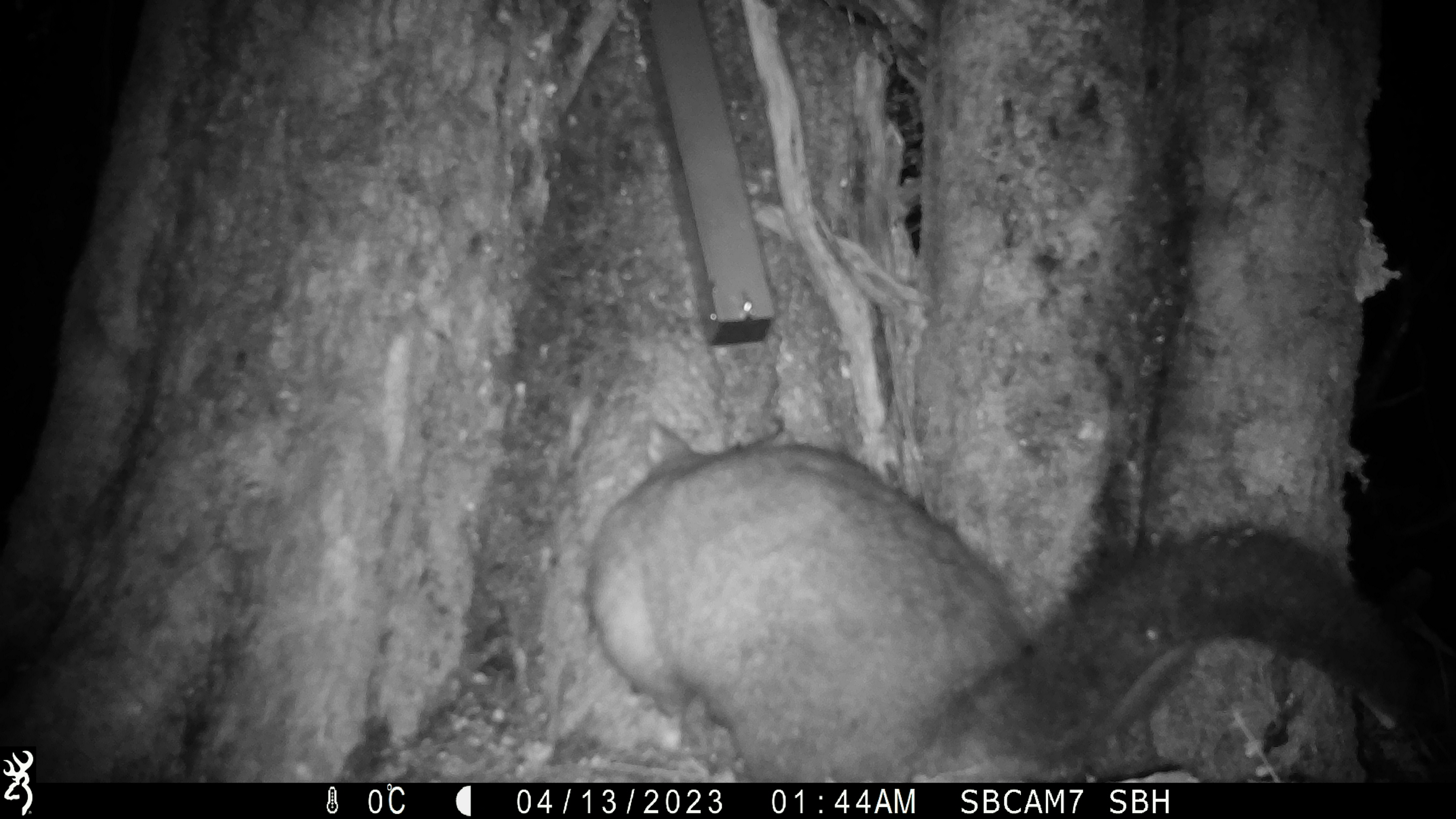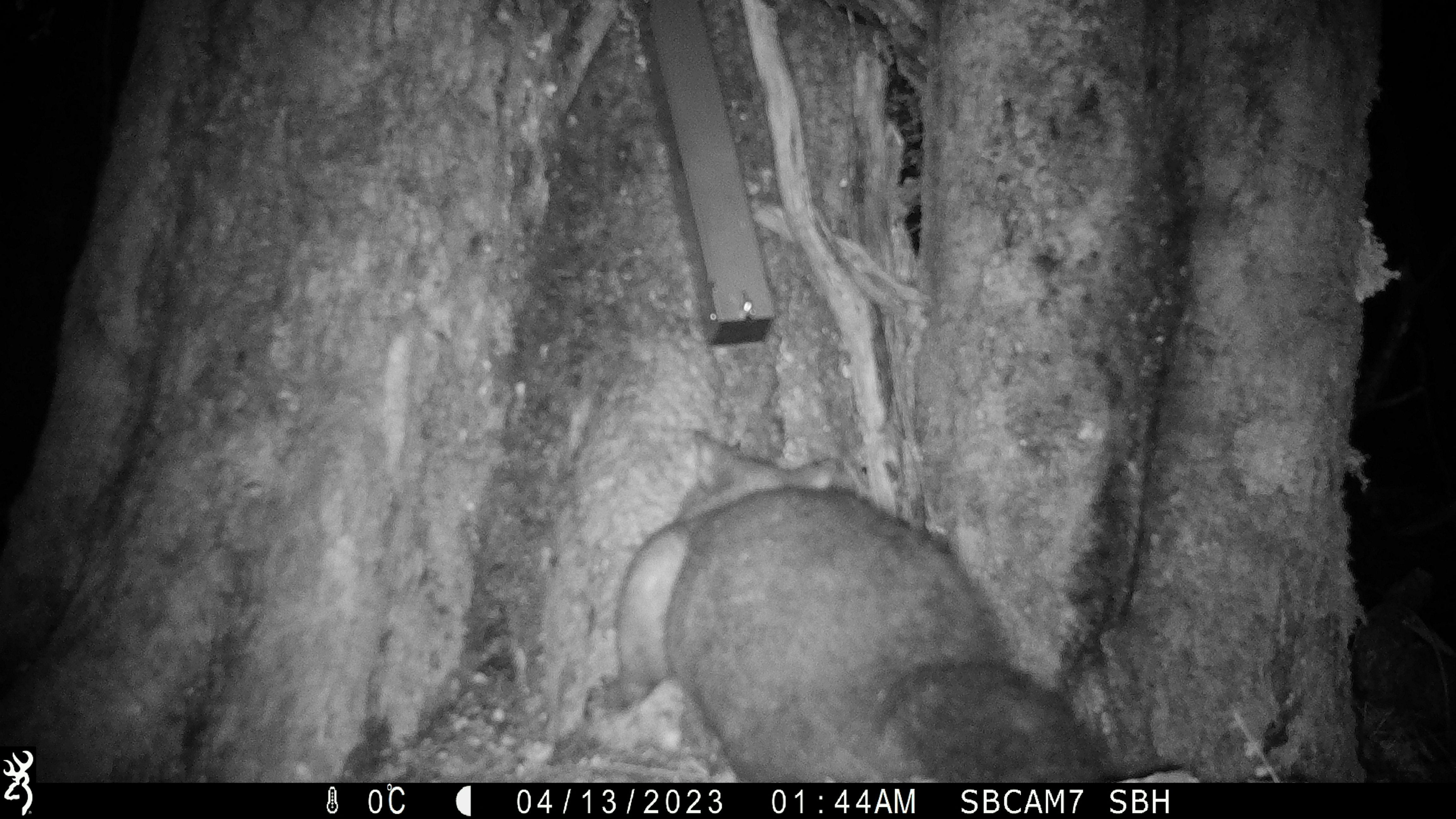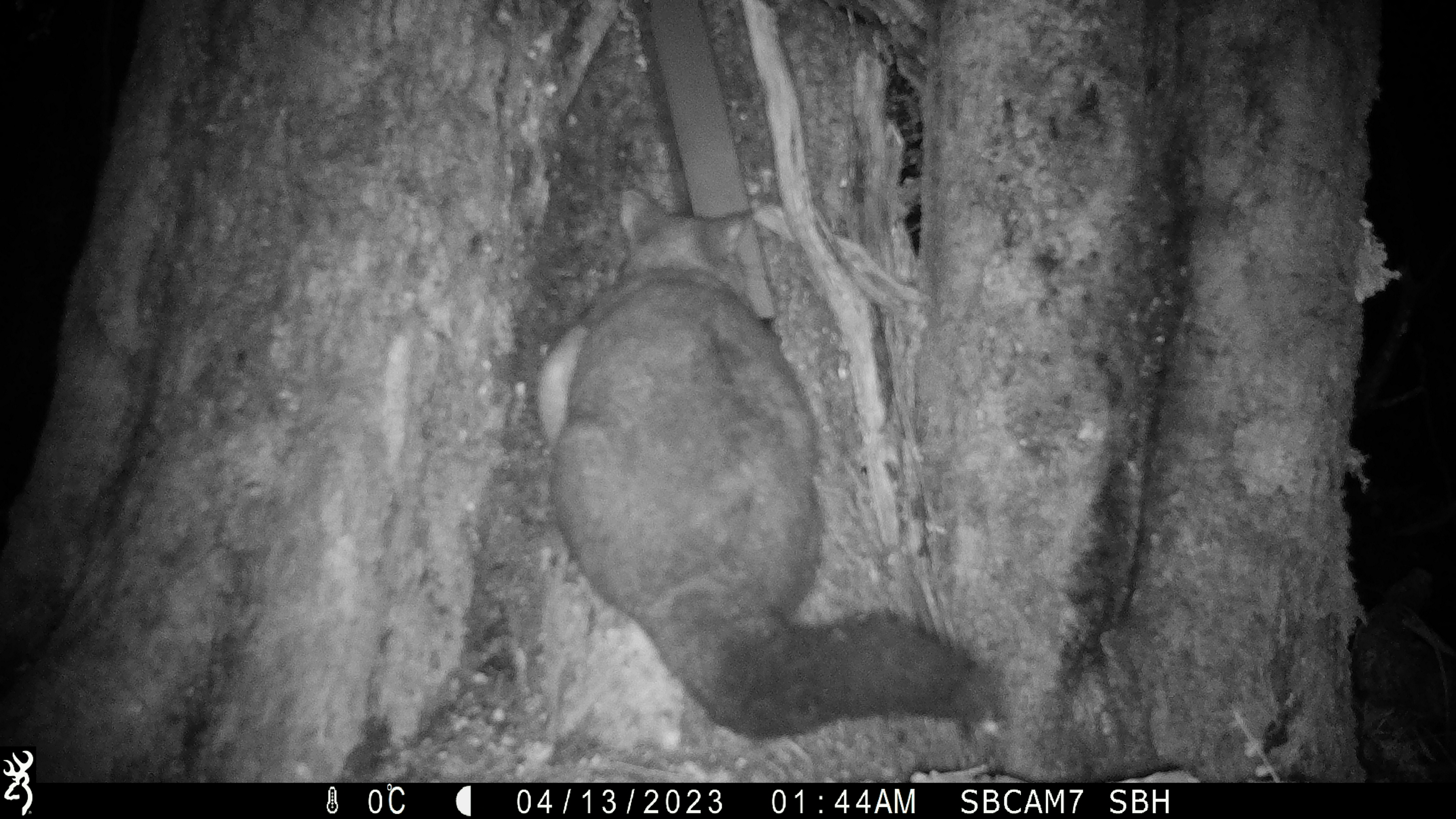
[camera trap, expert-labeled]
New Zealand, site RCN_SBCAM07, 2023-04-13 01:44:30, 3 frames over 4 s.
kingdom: Animalia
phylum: Chordata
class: Mammalia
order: Diprotodontia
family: Phalangeridae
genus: Trichosurus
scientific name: Trichosurus vulpecula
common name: common brushtail possum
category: possum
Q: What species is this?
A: Possum (common brushtail possum) (Trichosurus vulpecula).